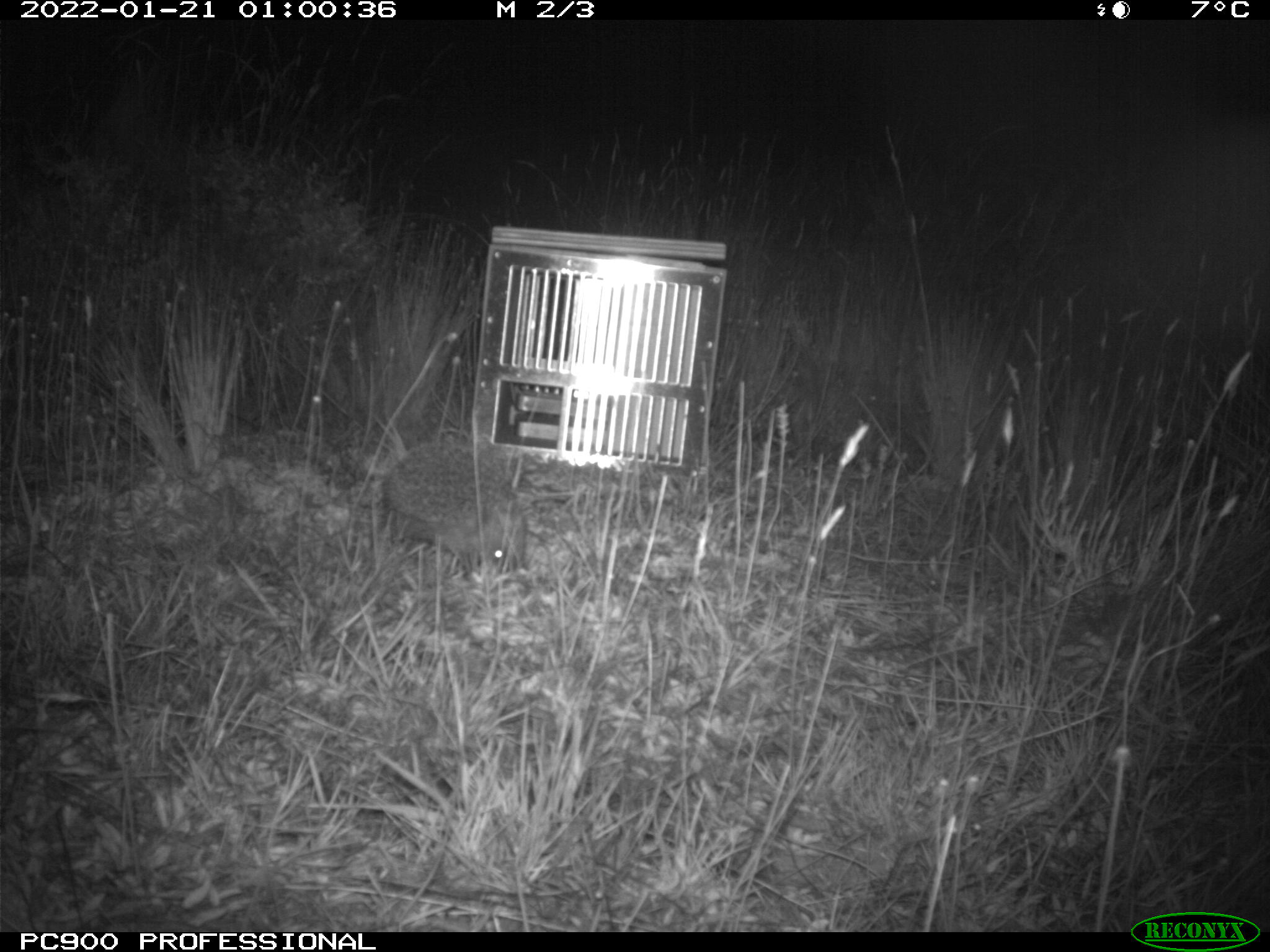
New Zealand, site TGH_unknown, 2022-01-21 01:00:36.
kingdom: Animalia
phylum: Chordata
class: Mammalia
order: Eulipotyphla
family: Erinaceidae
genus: Erinaceus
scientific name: Erinaceus europaeus europaeus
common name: european hedgehog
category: hedgehog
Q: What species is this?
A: Hedgehog (european hedgehog) (Erinaceus europaeus europaeus).